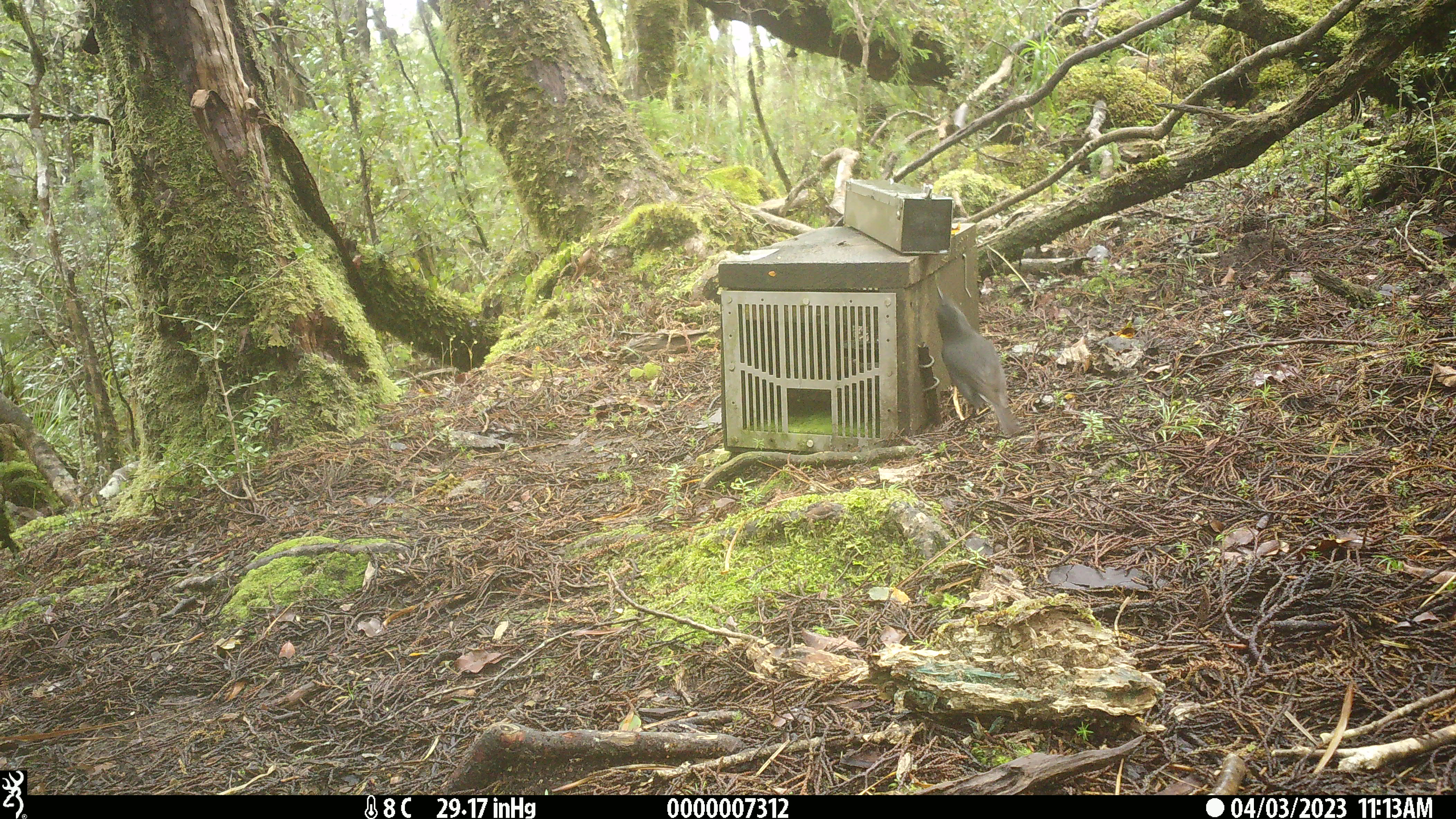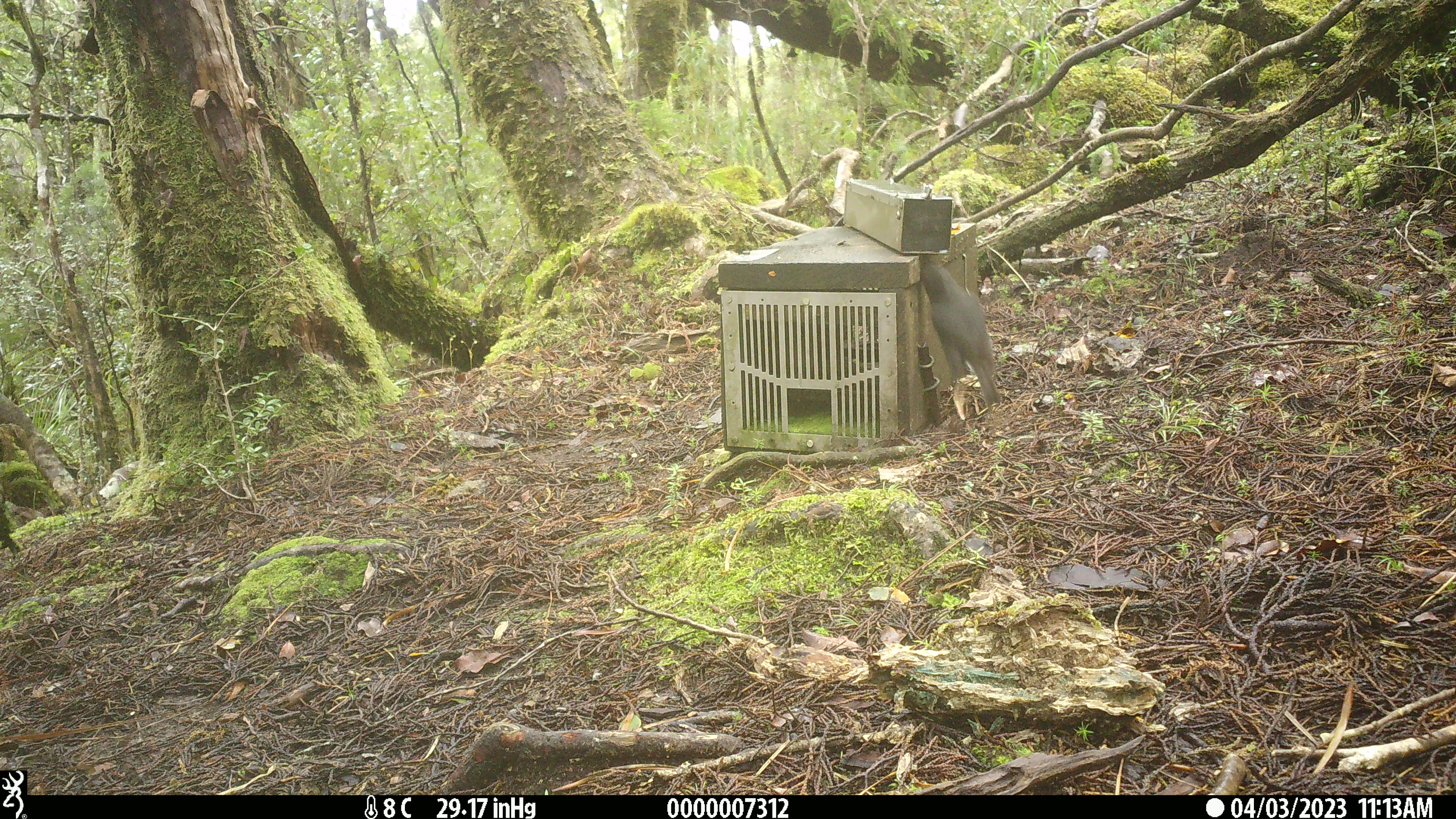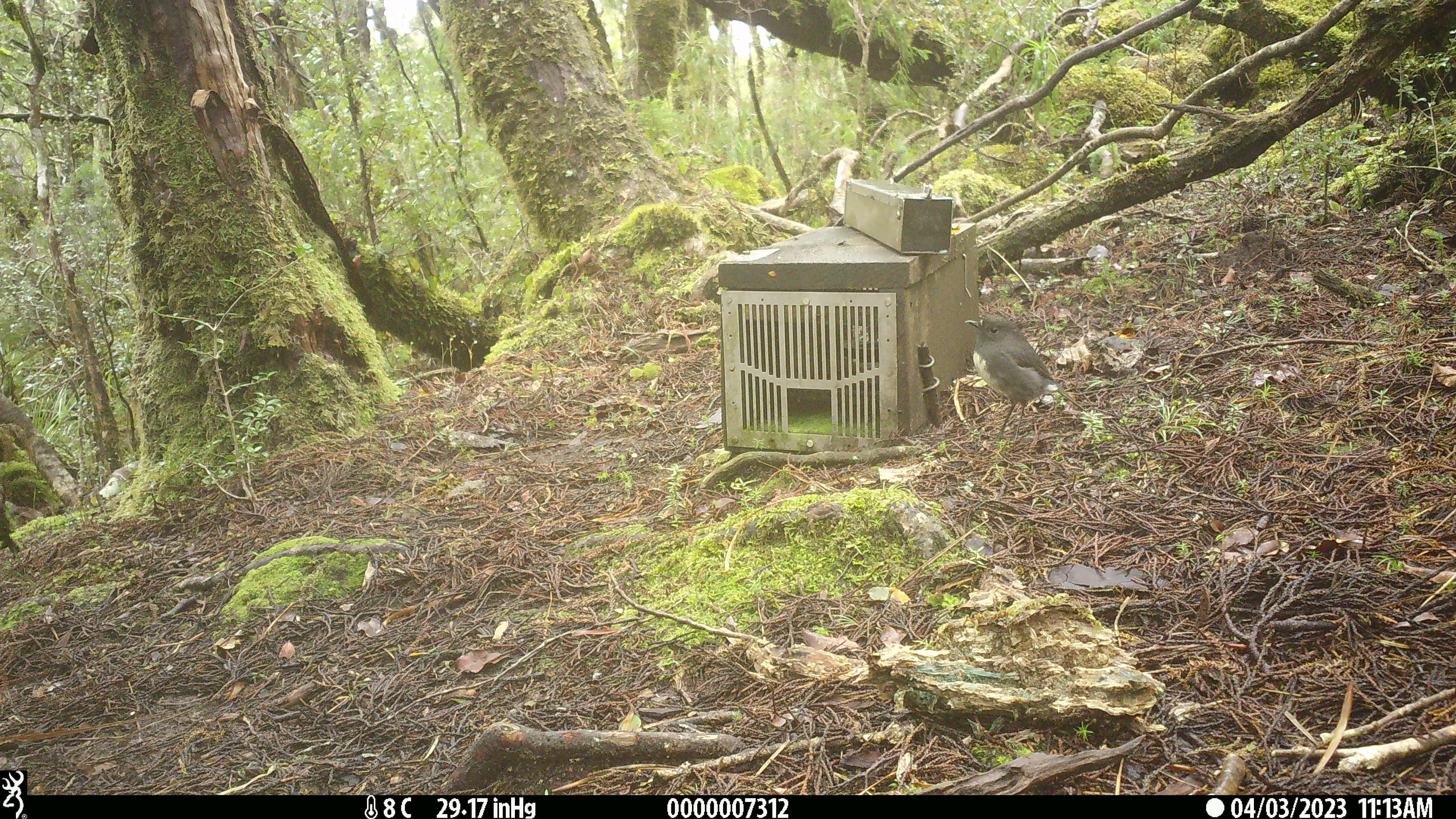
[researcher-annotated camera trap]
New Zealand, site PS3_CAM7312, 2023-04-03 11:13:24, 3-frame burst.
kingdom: Animalia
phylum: Chordata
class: Aves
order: Passeriformes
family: Petroicidae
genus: Petroica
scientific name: Petroica australis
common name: new zealand robin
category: robin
Robin (new zealand robin) (Petroica australis).